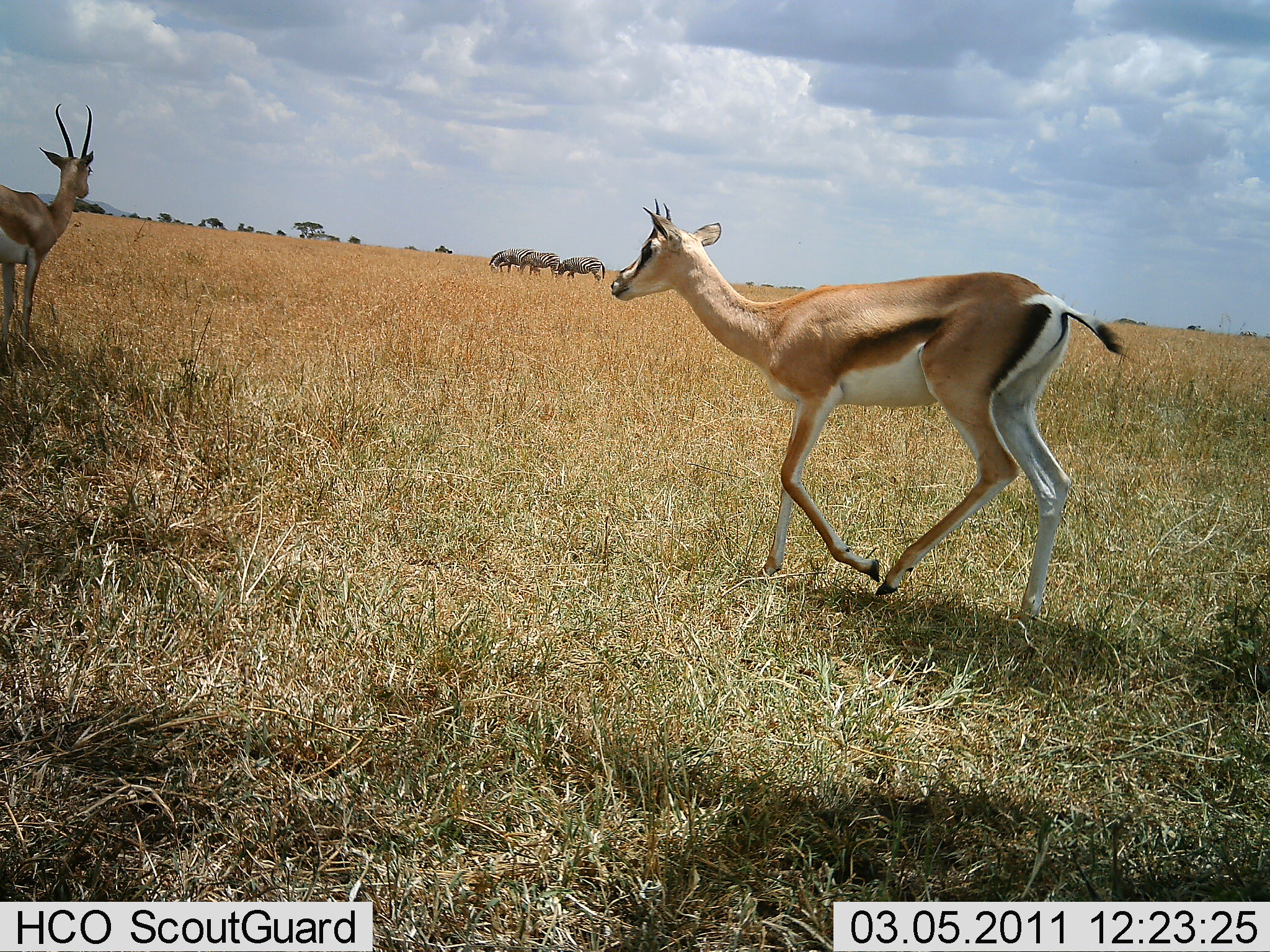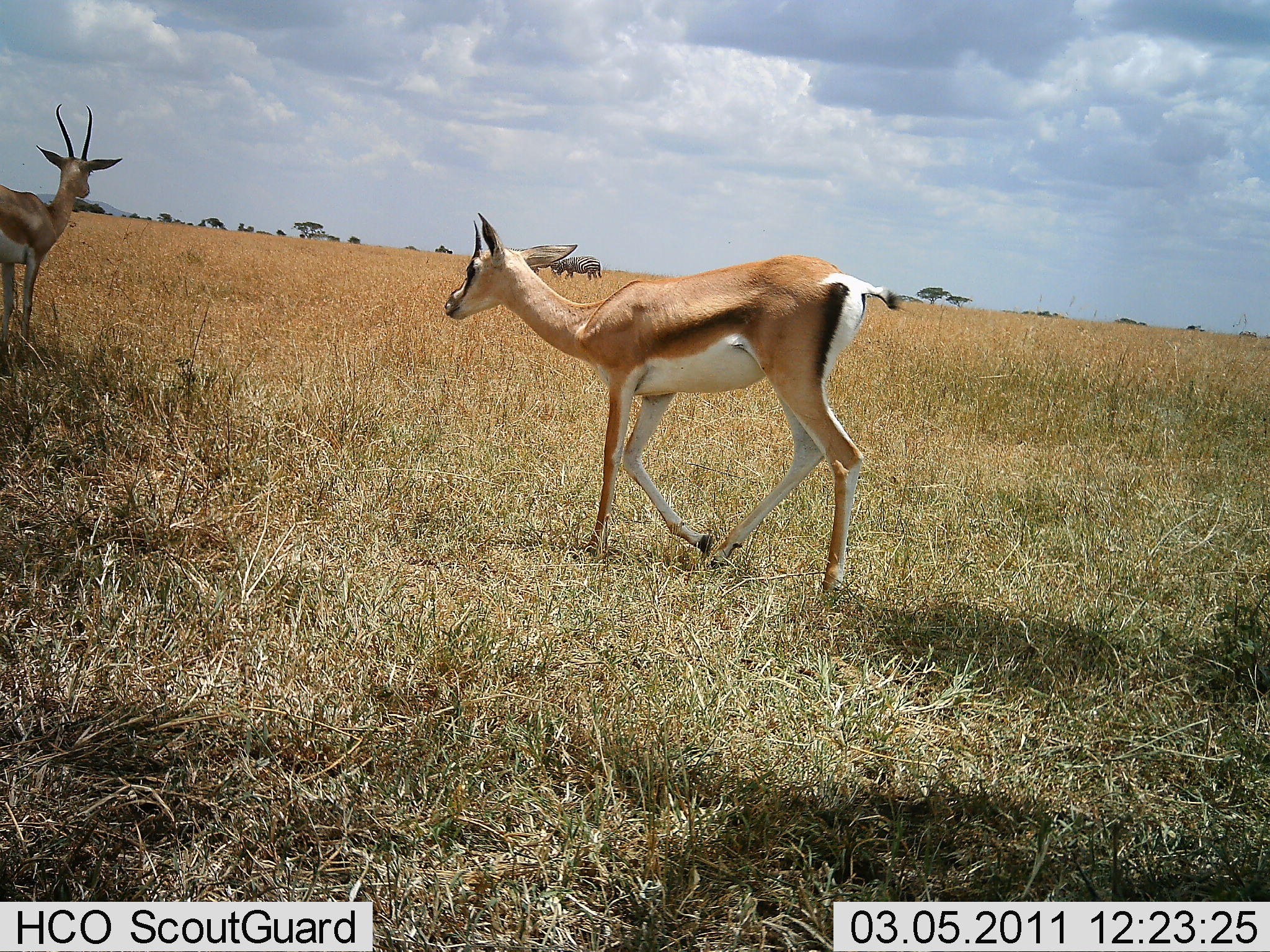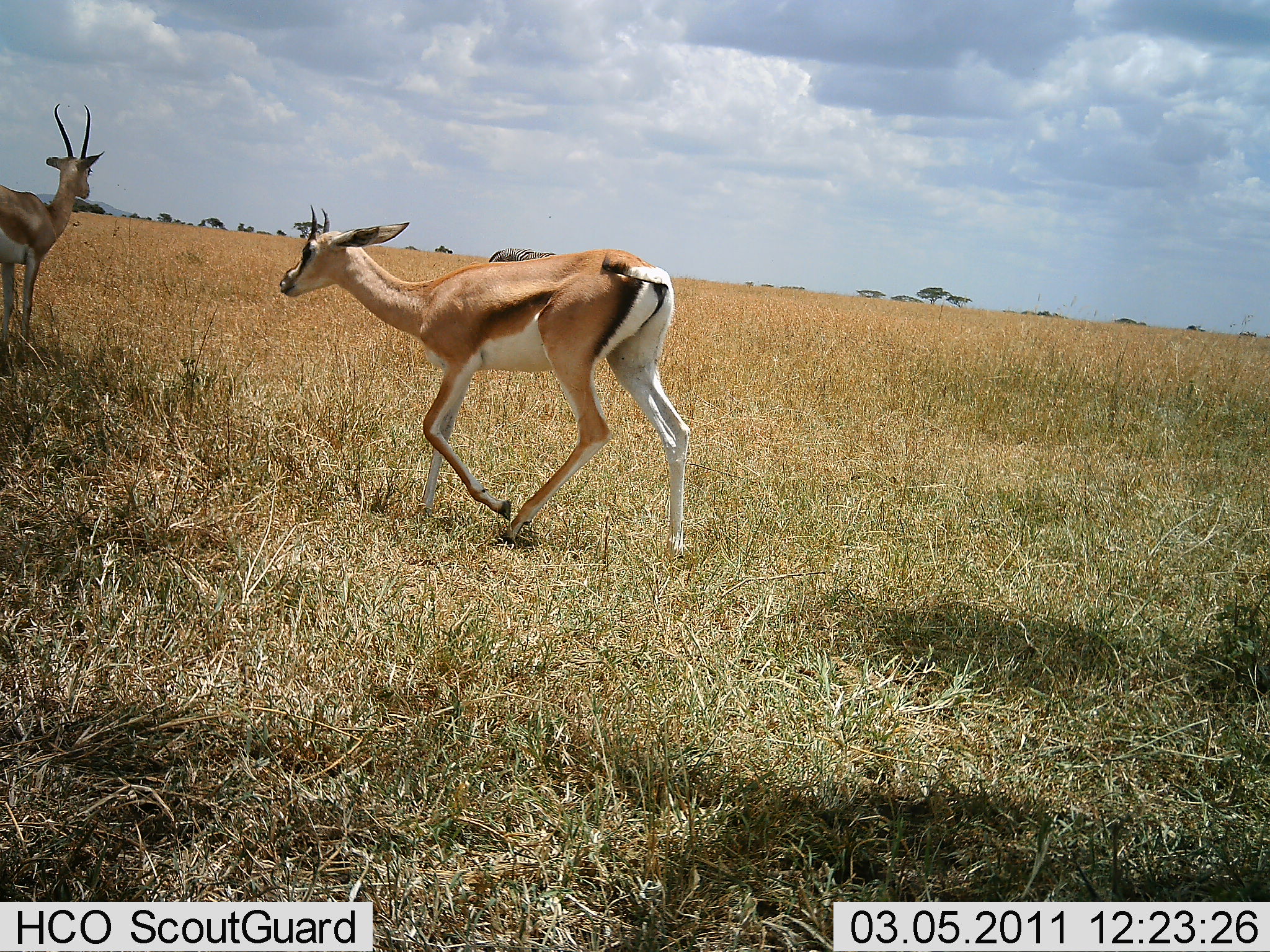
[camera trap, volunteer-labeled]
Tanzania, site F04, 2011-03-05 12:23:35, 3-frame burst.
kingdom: Animalia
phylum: Chordata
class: Mammalia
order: Artiodactyla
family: Bovidae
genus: Nanger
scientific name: Nanger granti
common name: grant's gazelle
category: gazellegrants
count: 2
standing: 80%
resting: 0%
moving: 93%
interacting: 0%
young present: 27%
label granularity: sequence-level